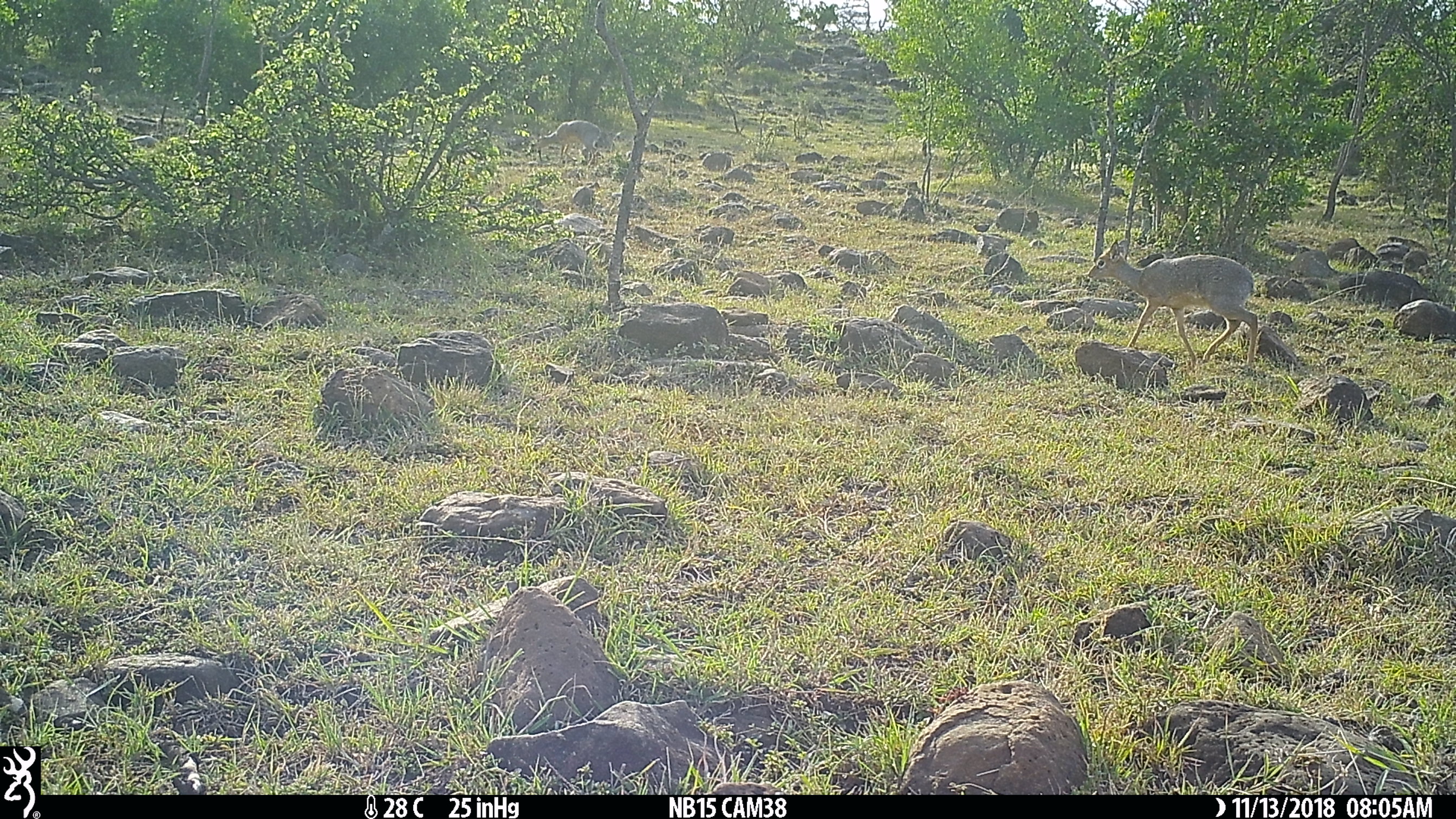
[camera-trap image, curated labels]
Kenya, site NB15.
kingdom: Animalia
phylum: Chordata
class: Mammalia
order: Artiodactyla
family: Bovidae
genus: Madoqua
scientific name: Madoqua kirkii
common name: kirk's dik-dik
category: dikdik